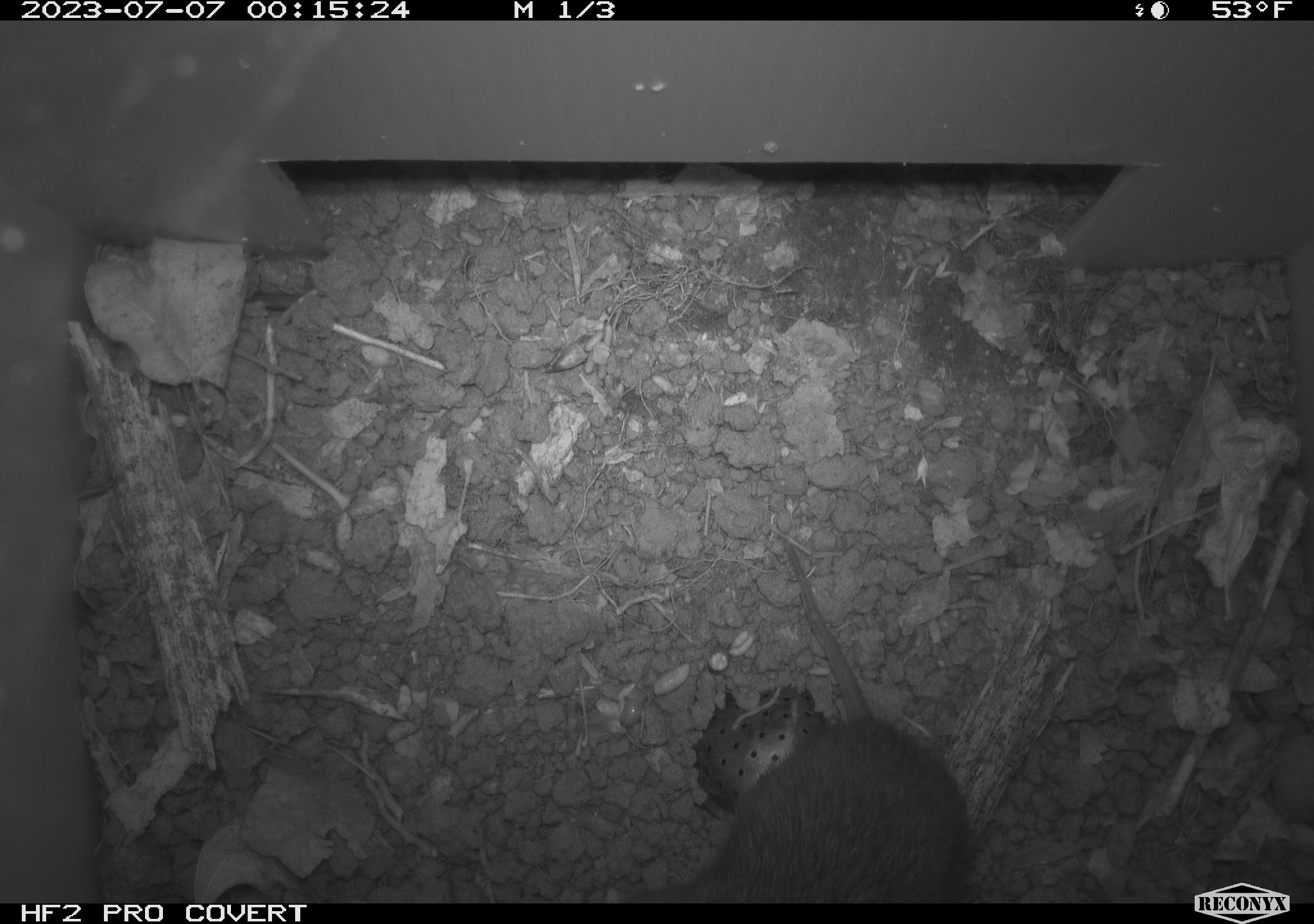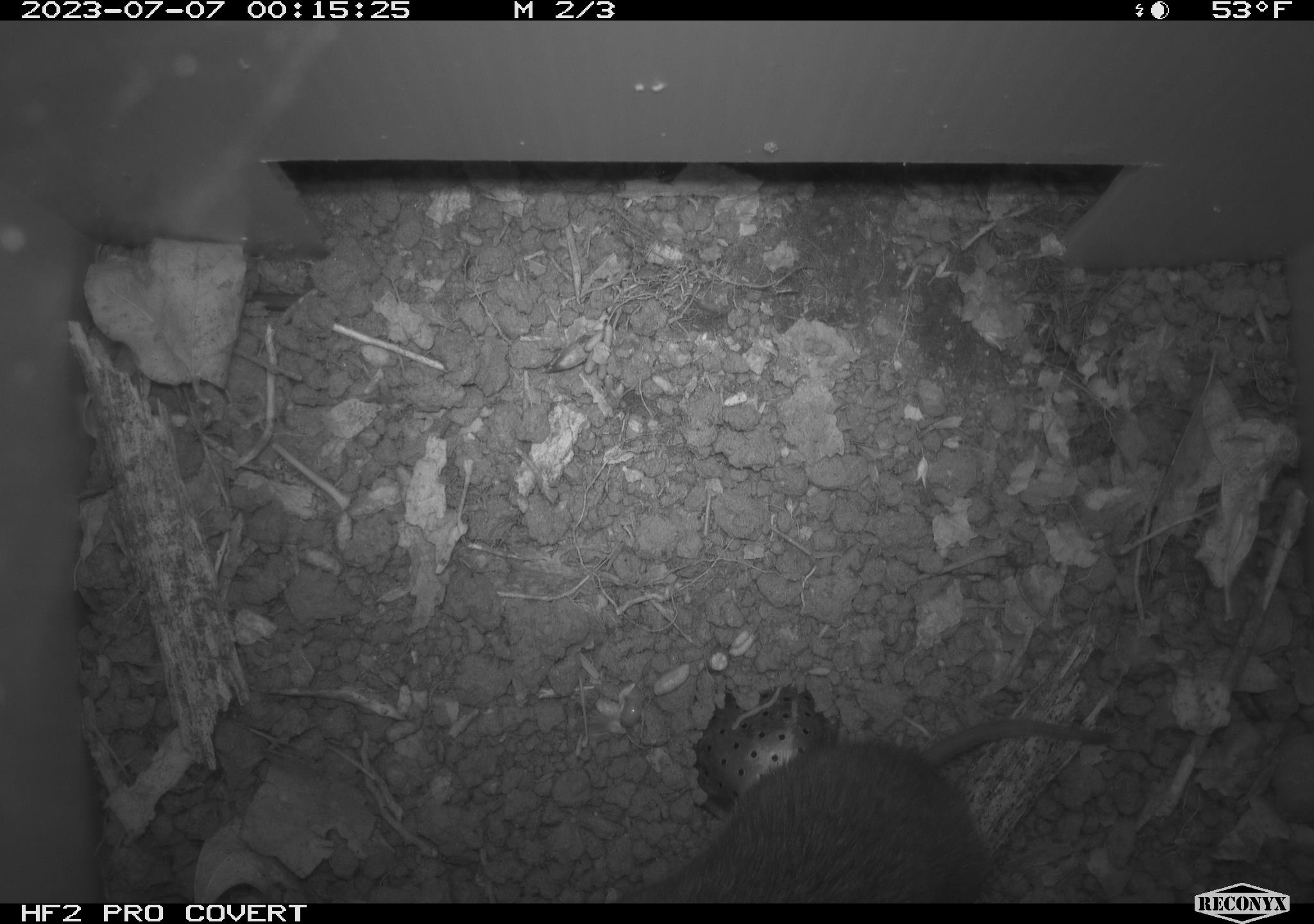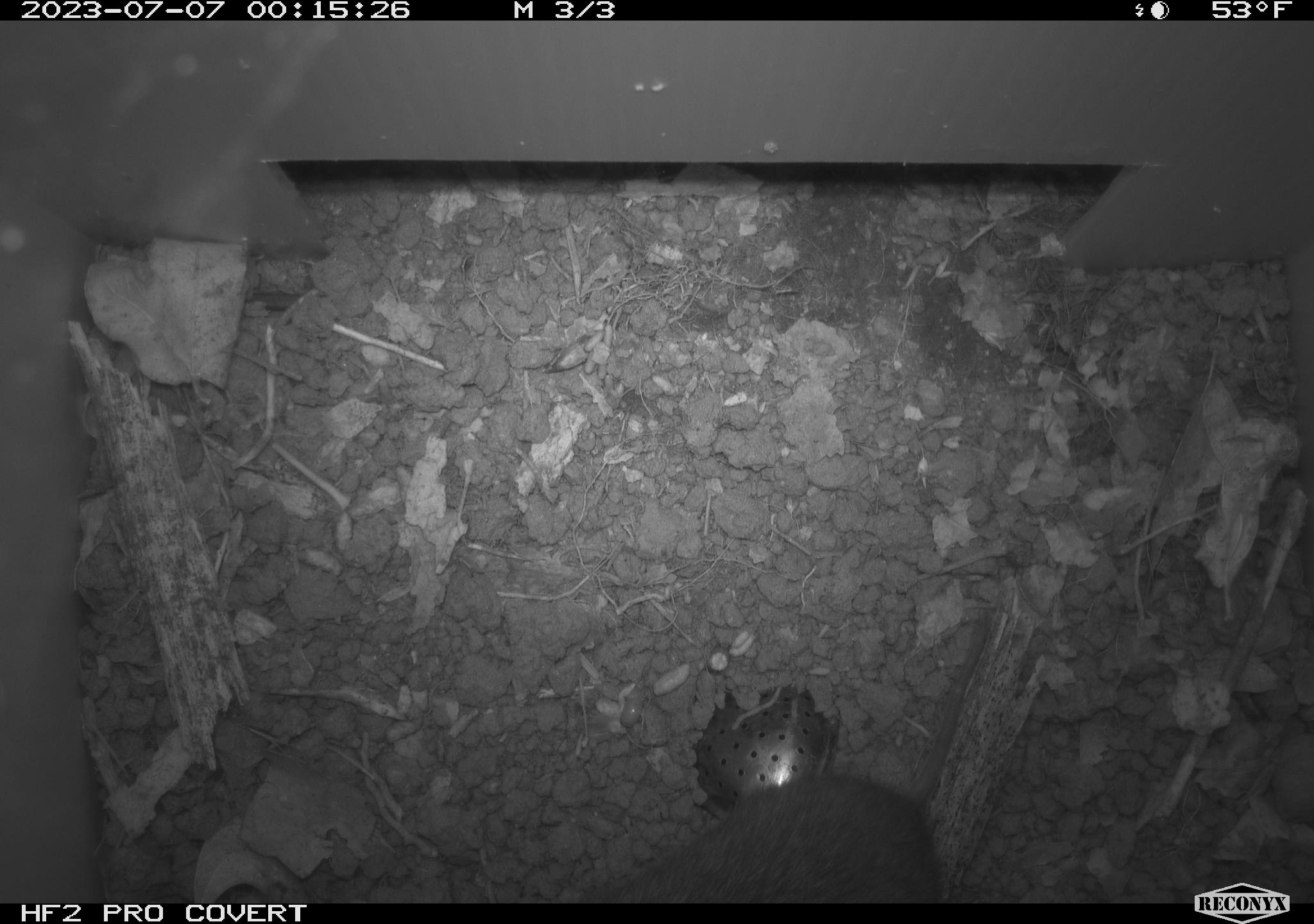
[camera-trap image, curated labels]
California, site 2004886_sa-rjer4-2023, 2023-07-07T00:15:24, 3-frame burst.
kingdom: Animalia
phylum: Chordata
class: Mammalia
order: Rodentia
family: Cricetidae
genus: Microtus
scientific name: Microtus californicus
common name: california vole